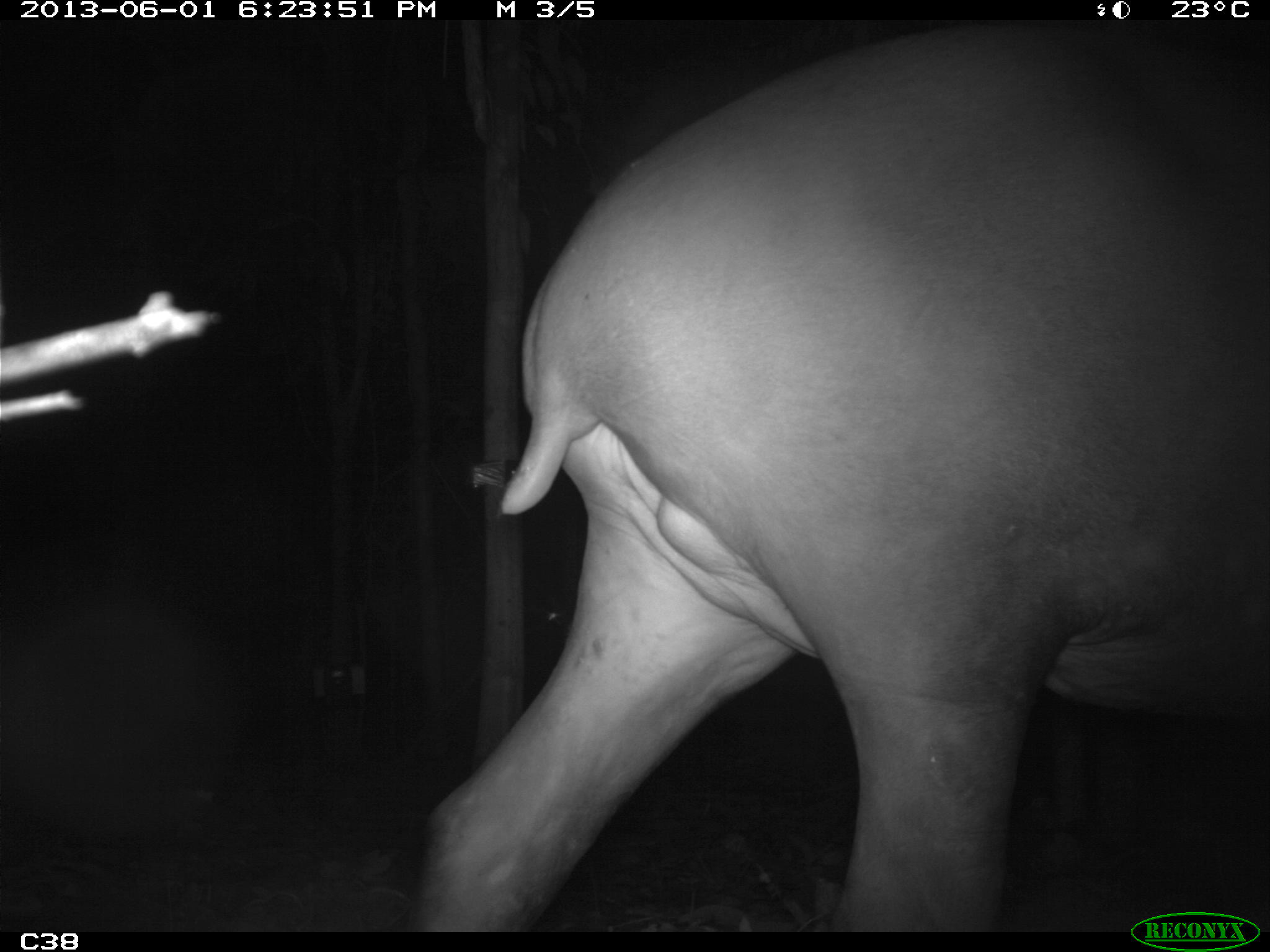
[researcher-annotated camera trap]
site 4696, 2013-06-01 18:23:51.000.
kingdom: Animalia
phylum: Chordata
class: Mammalia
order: Perissodactyla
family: Tapiridae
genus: Tapirus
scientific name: Tapirus terrestris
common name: south american tapir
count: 1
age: adult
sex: male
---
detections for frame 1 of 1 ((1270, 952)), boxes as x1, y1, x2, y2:
tapirus terrestris: 405, 26, 1261, 931